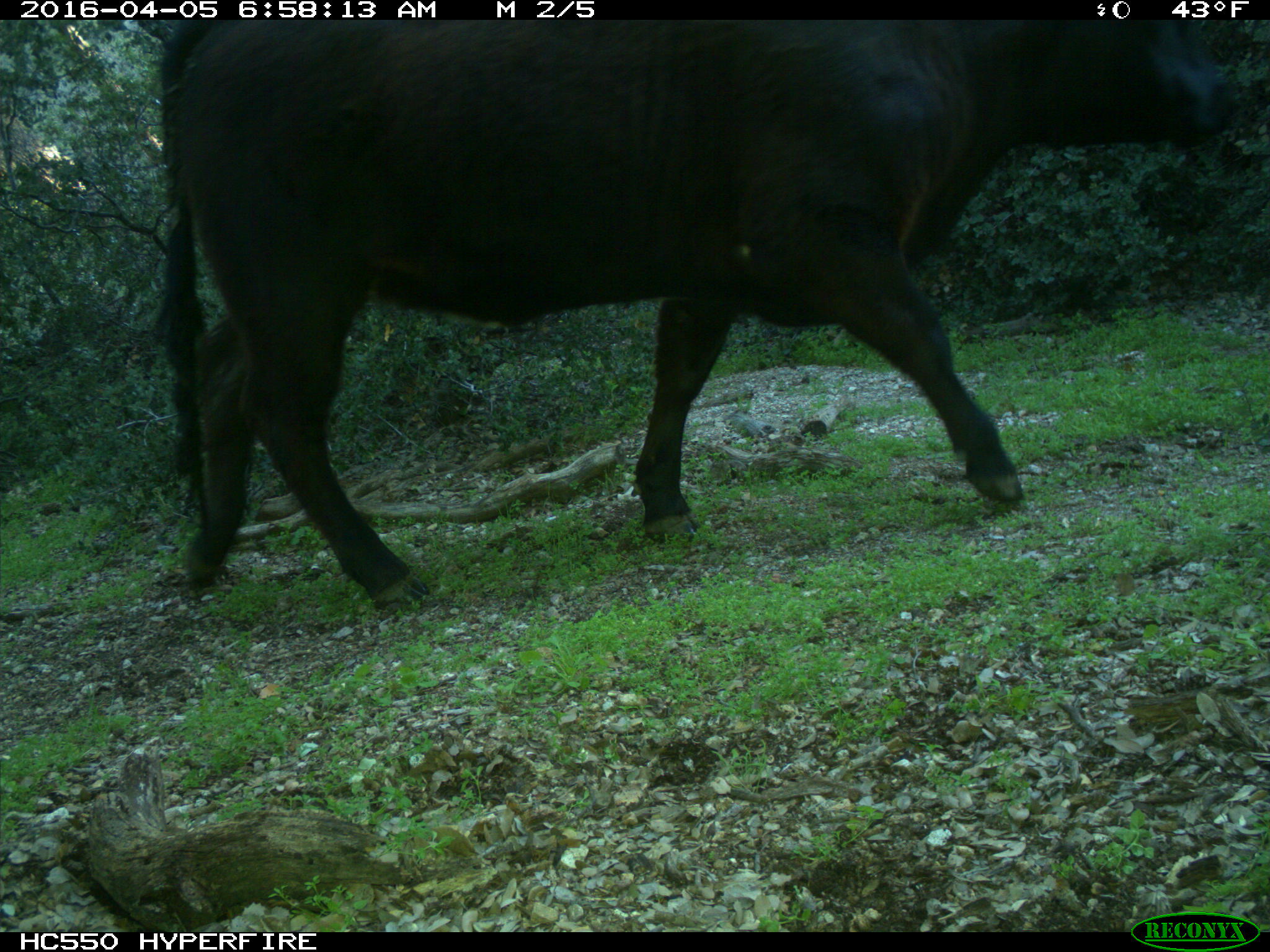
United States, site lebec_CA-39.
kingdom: Animalia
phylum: Chordata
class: Mammalia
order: Artiodactyla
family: Bovidae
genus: Bos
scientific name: Bos taurus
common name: domestic cow